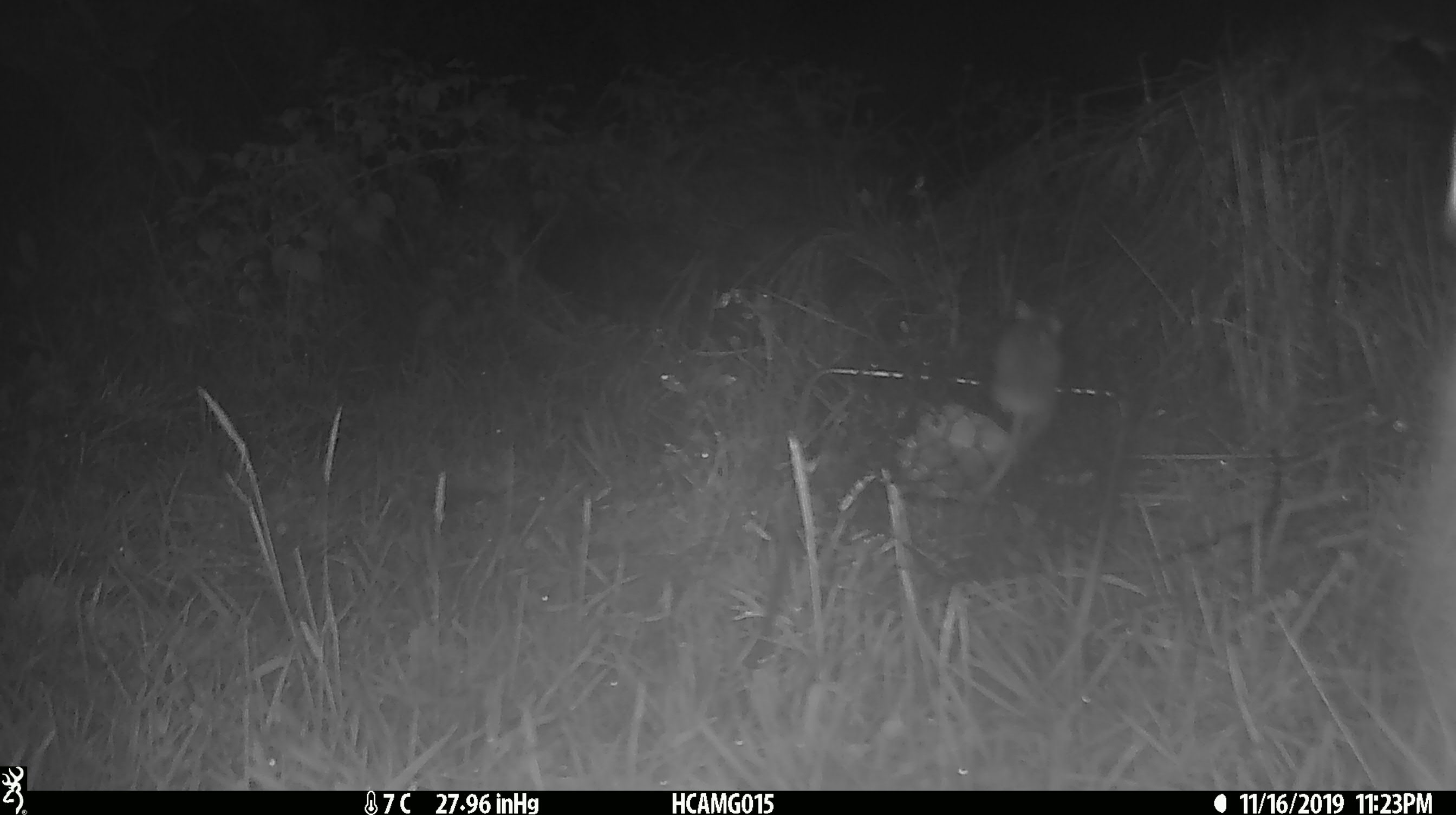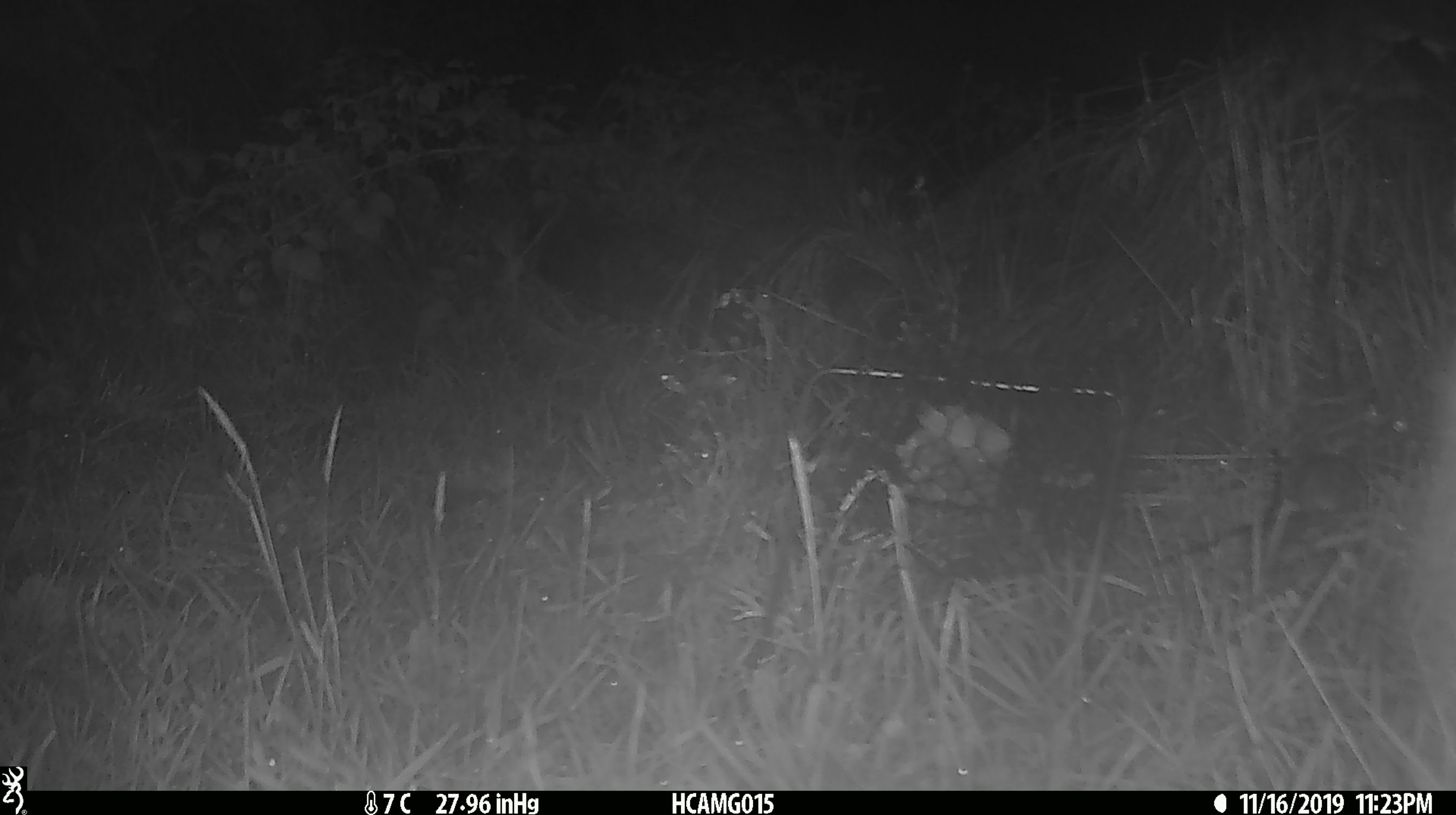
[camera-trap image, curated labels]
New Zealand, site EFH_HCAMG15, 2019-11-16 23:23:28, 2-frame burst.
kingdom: Animalia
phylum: Chordata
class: Mammalia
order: Rodentia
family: Muridae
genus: Mus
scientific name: Mus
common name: mouse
Mouse (Mus).